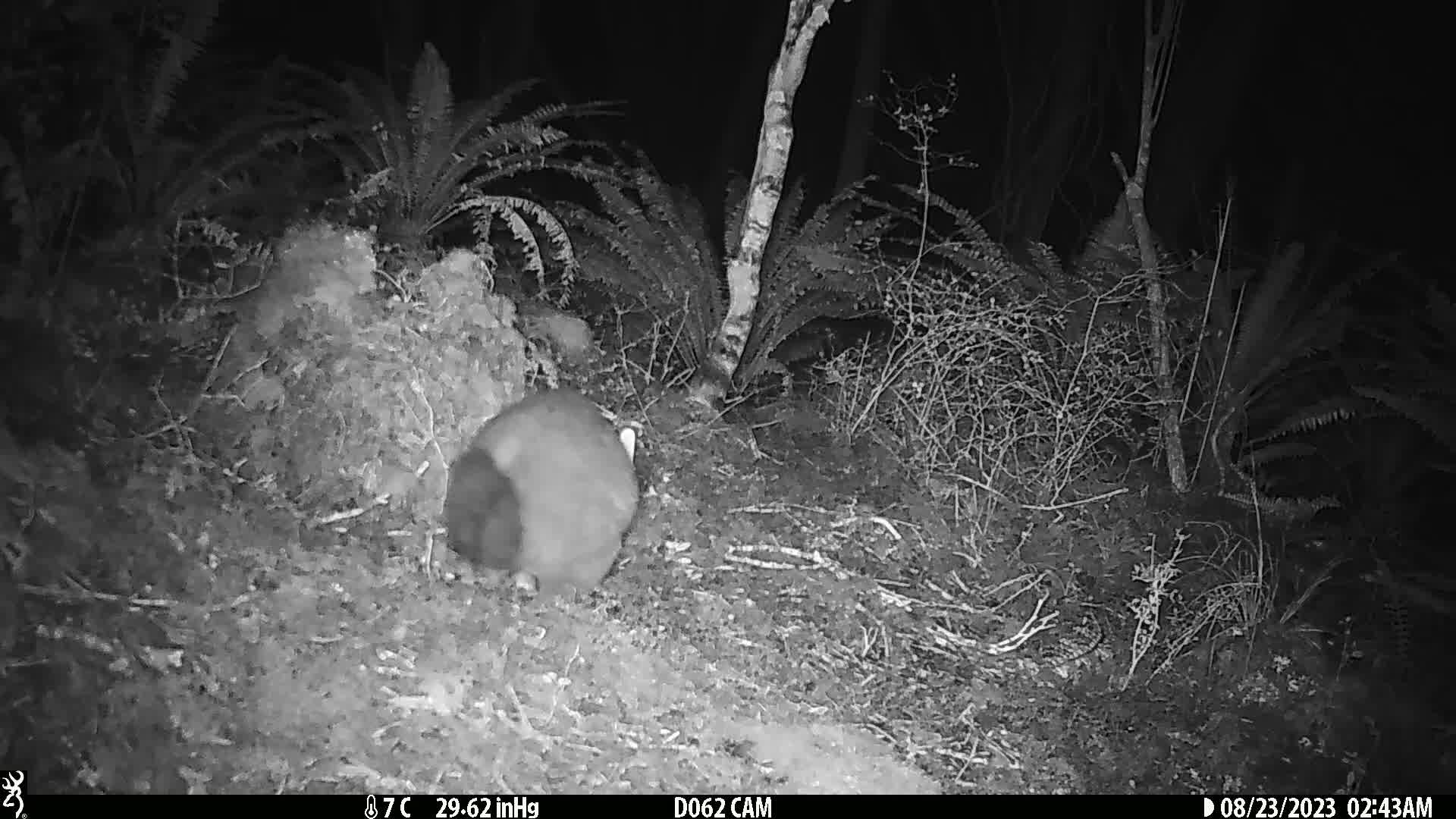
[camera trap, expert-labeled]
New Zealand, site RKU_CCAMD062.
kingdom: Animalia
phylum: Chordata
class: Mammalia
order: Diprotodontia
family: Phalangeridae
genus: Trichosurus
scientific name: Trichosurus vulpecula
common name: common brushtail possum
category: possum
Possum (common brushtail possum) (Trichosurus vulpecula).